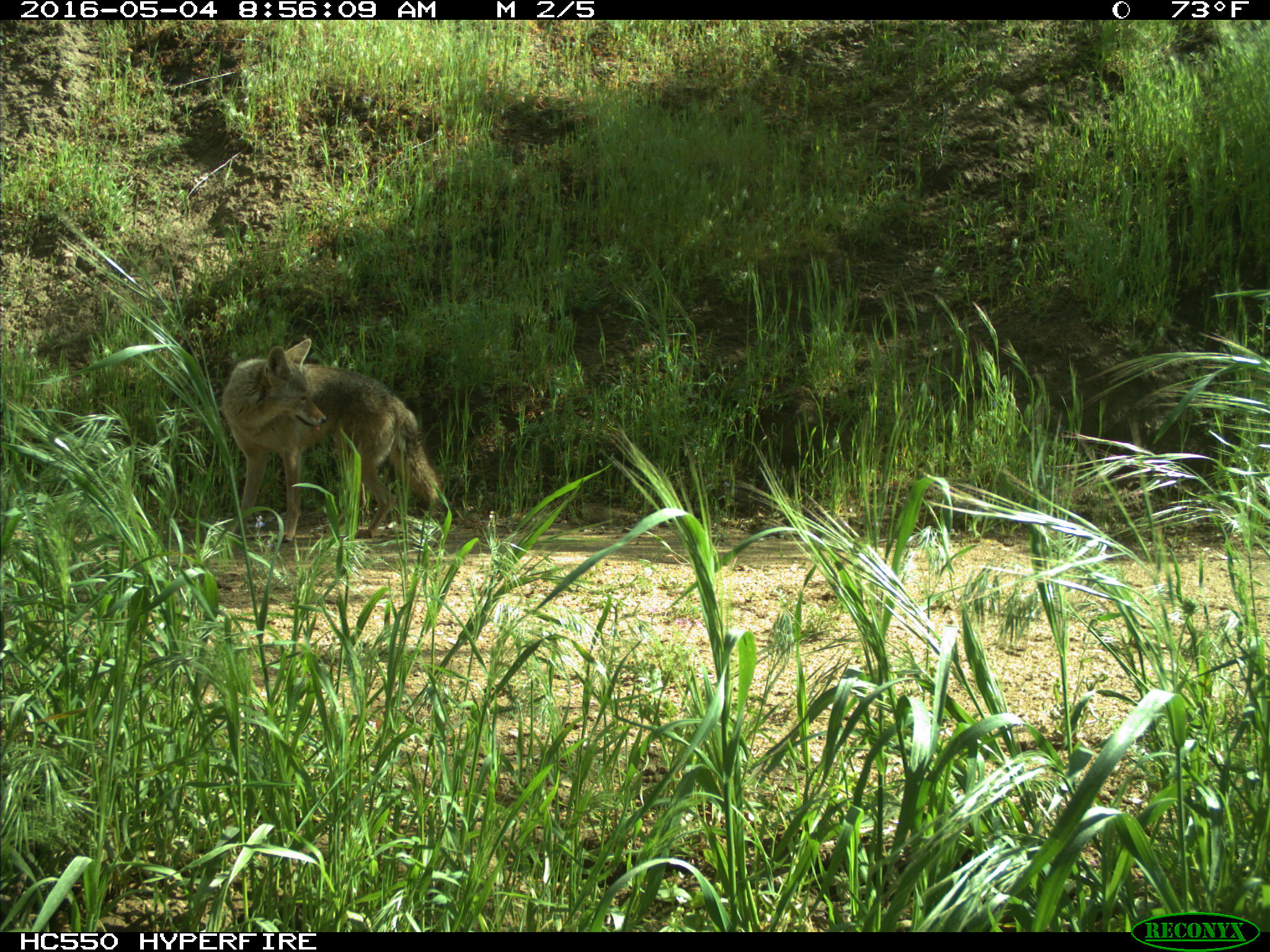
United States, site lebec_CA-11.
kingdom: Animalia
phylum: Chordata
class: Mammalia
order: Carnivora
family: Canidae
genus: Canis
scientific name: Canis latrans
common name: coyote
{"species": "Canis latrans (coyote)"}